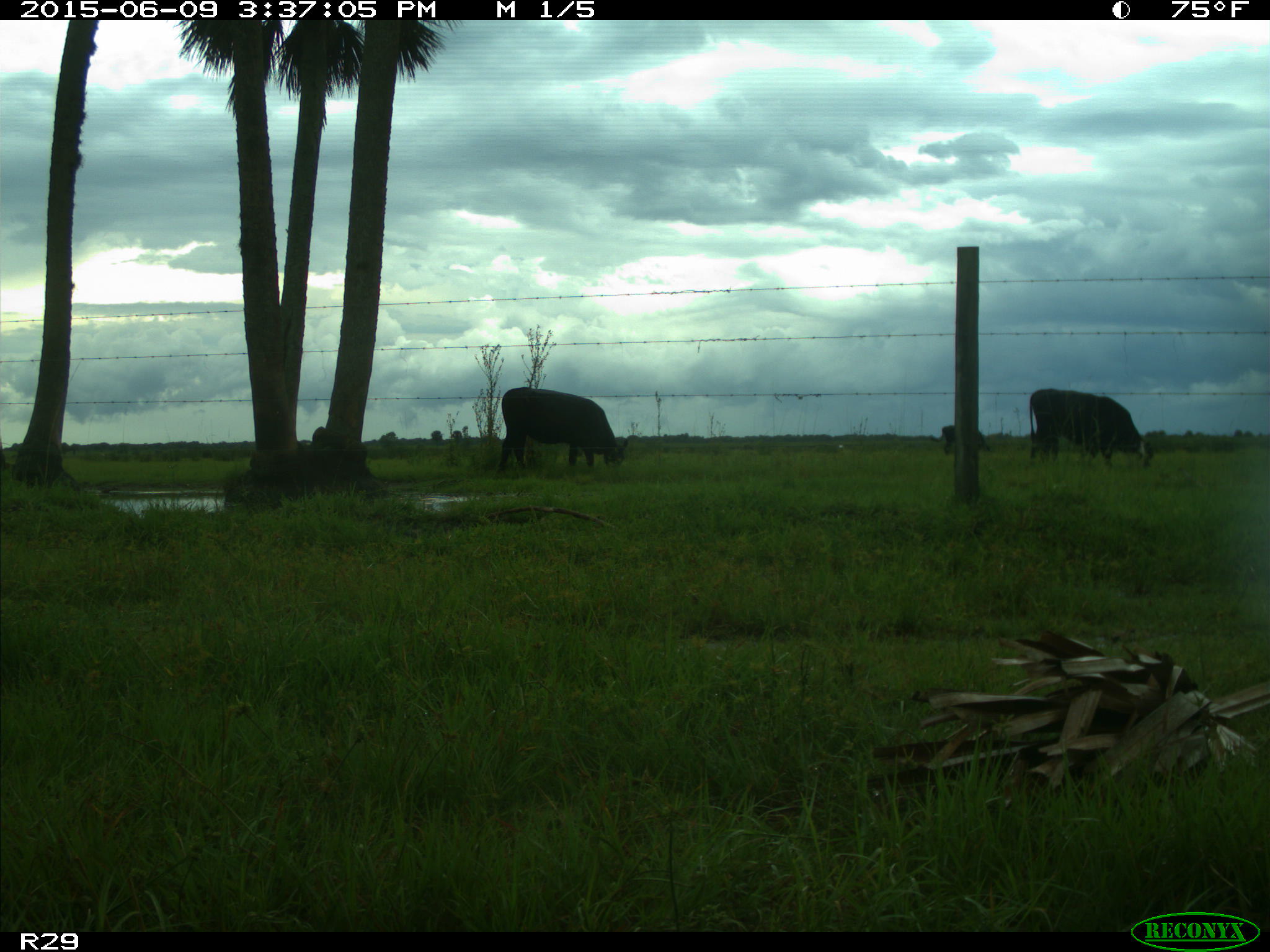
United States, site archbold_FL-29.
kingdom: Animalia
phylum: Chordata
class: Mammalia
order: Artiodactyla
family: Bovidae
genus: Bos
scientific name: Bos taurus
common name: domestic cow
Bos taurus (domestic cow).